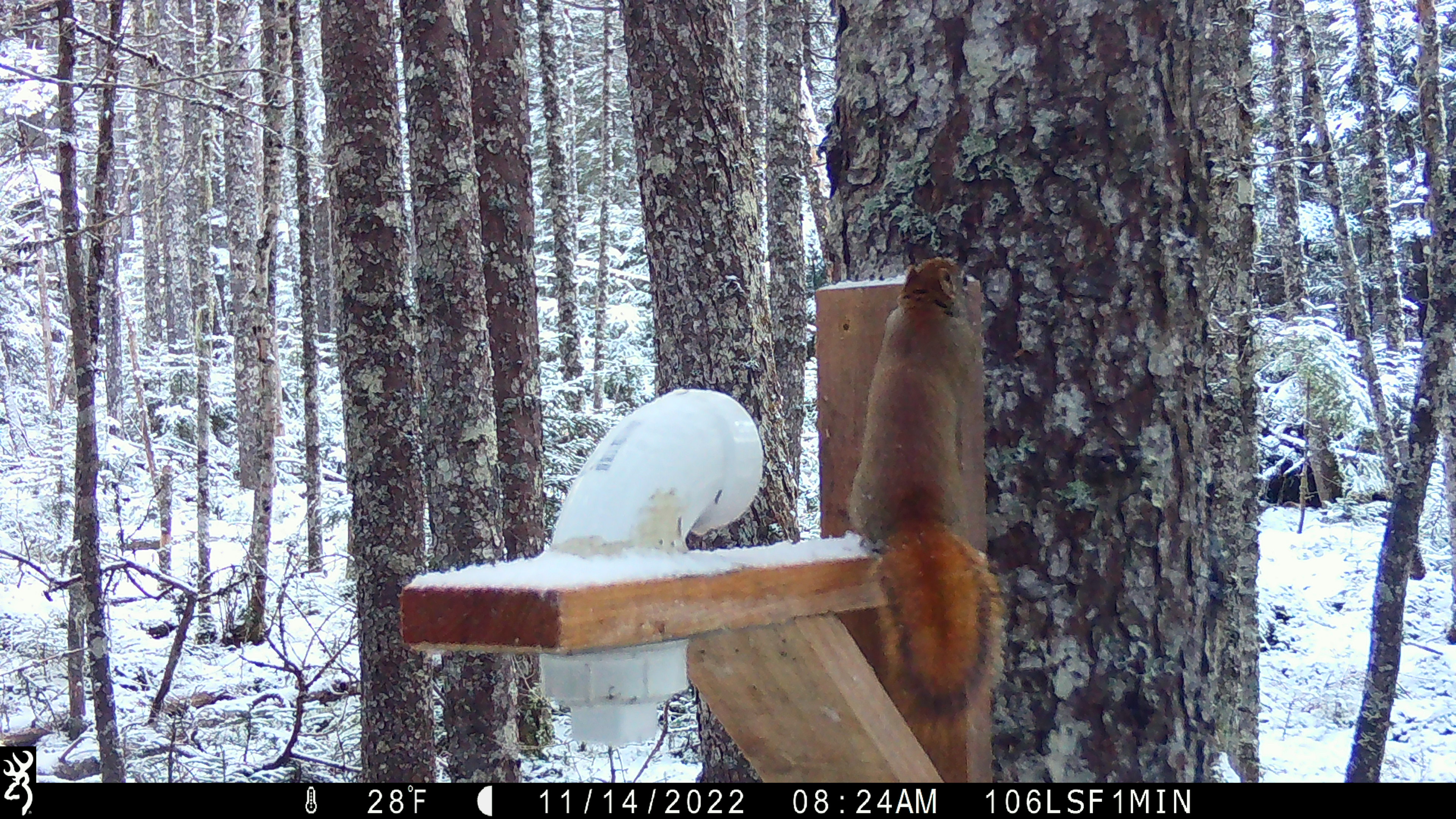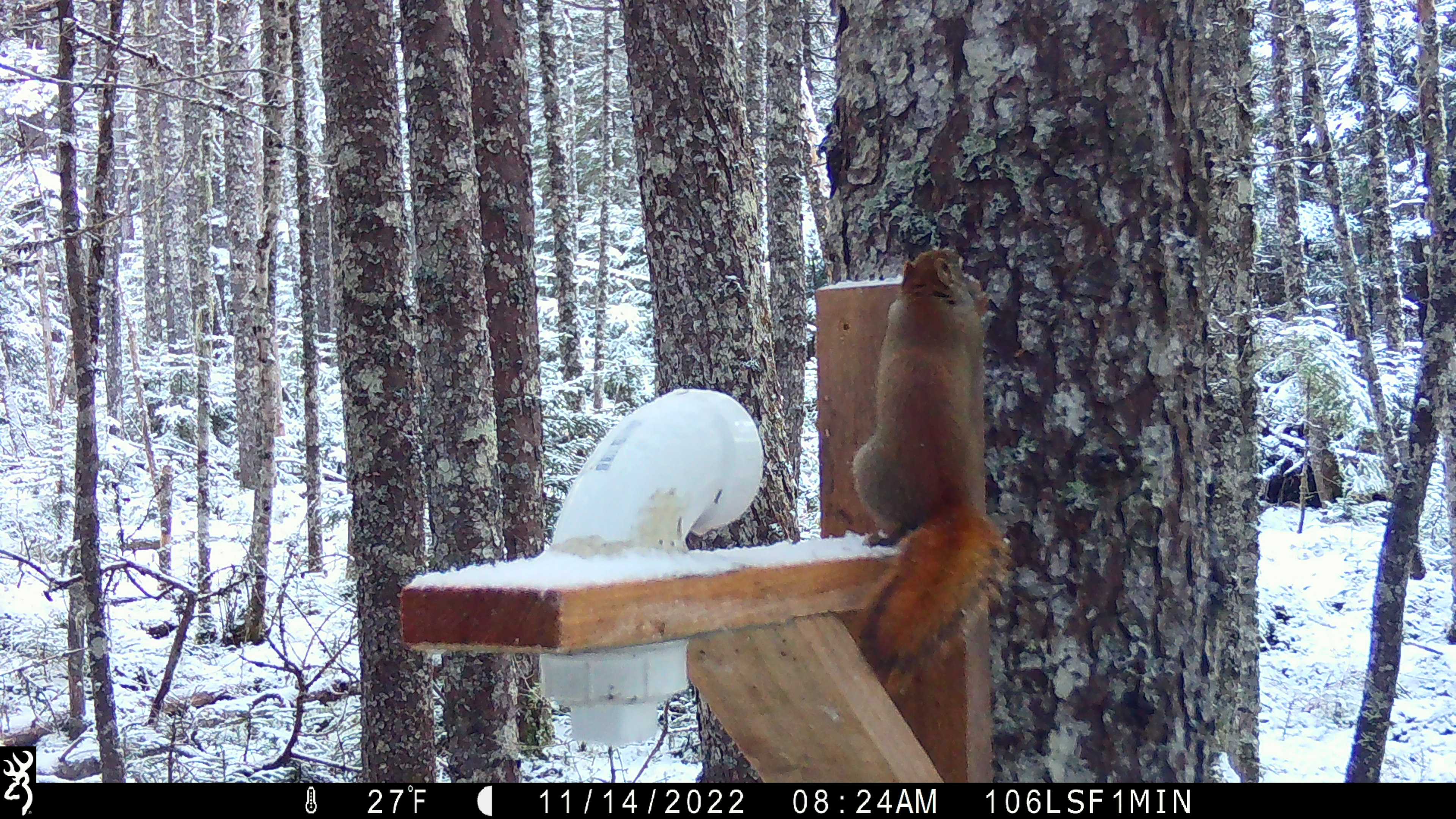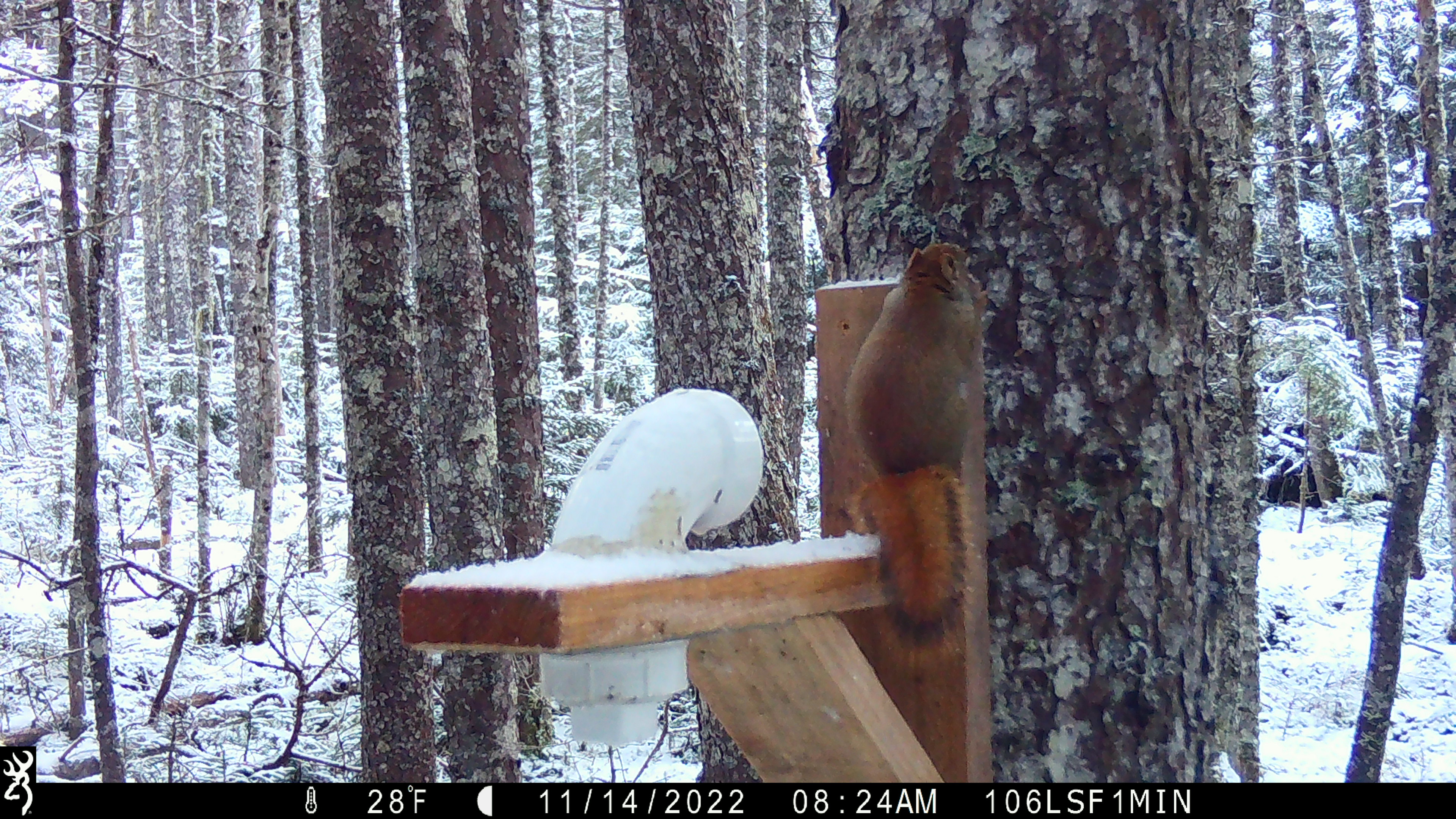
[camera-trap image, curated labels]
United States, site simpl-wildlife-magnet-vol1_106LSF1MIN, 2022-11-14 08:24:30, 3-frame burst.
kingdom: Animalia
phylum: Chordata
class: Mammalia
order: Rodentia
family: Sciuridae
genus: Tamiasciurus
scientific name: Tamiasciurus hudsonicus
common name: red squirrel